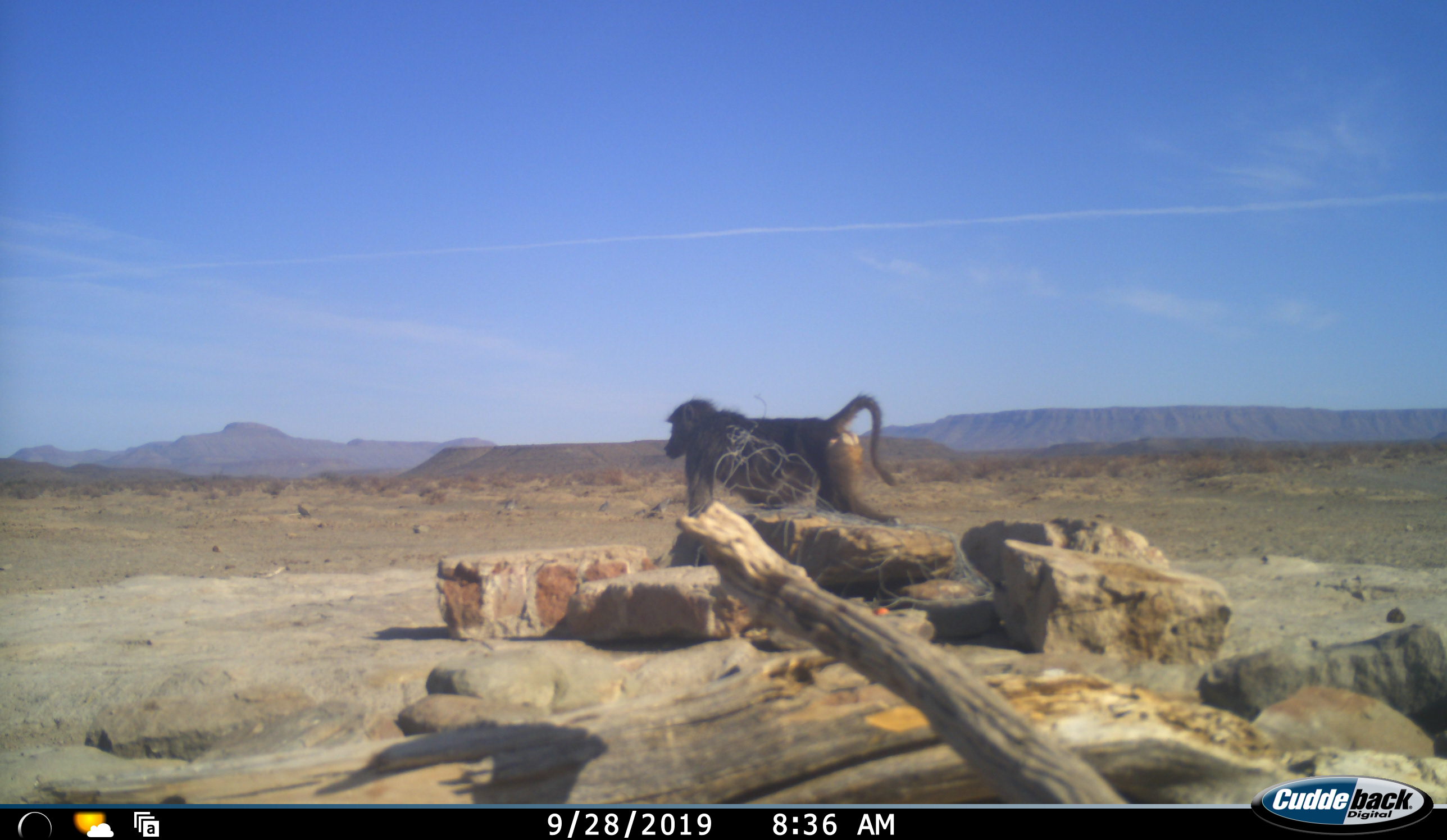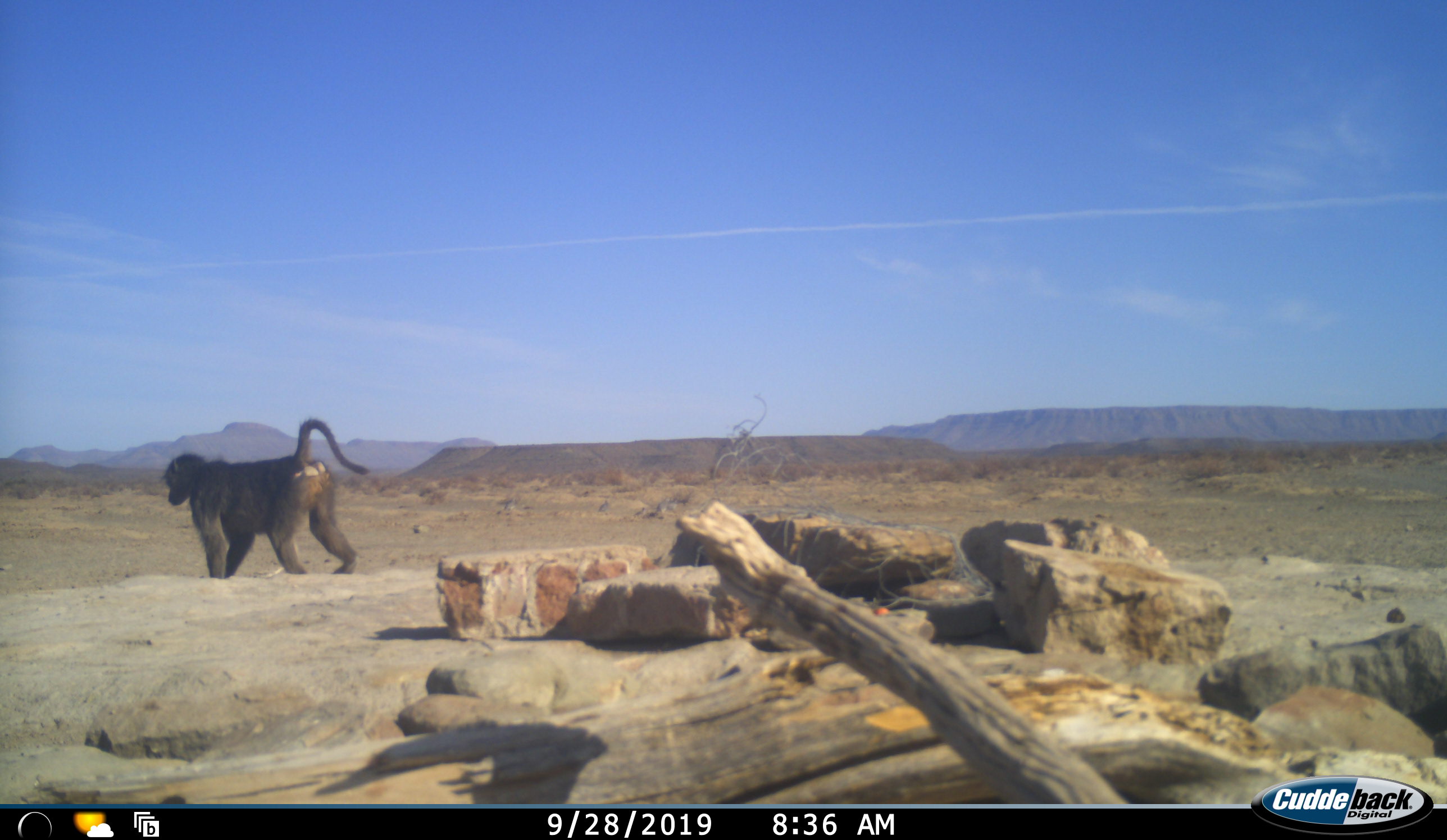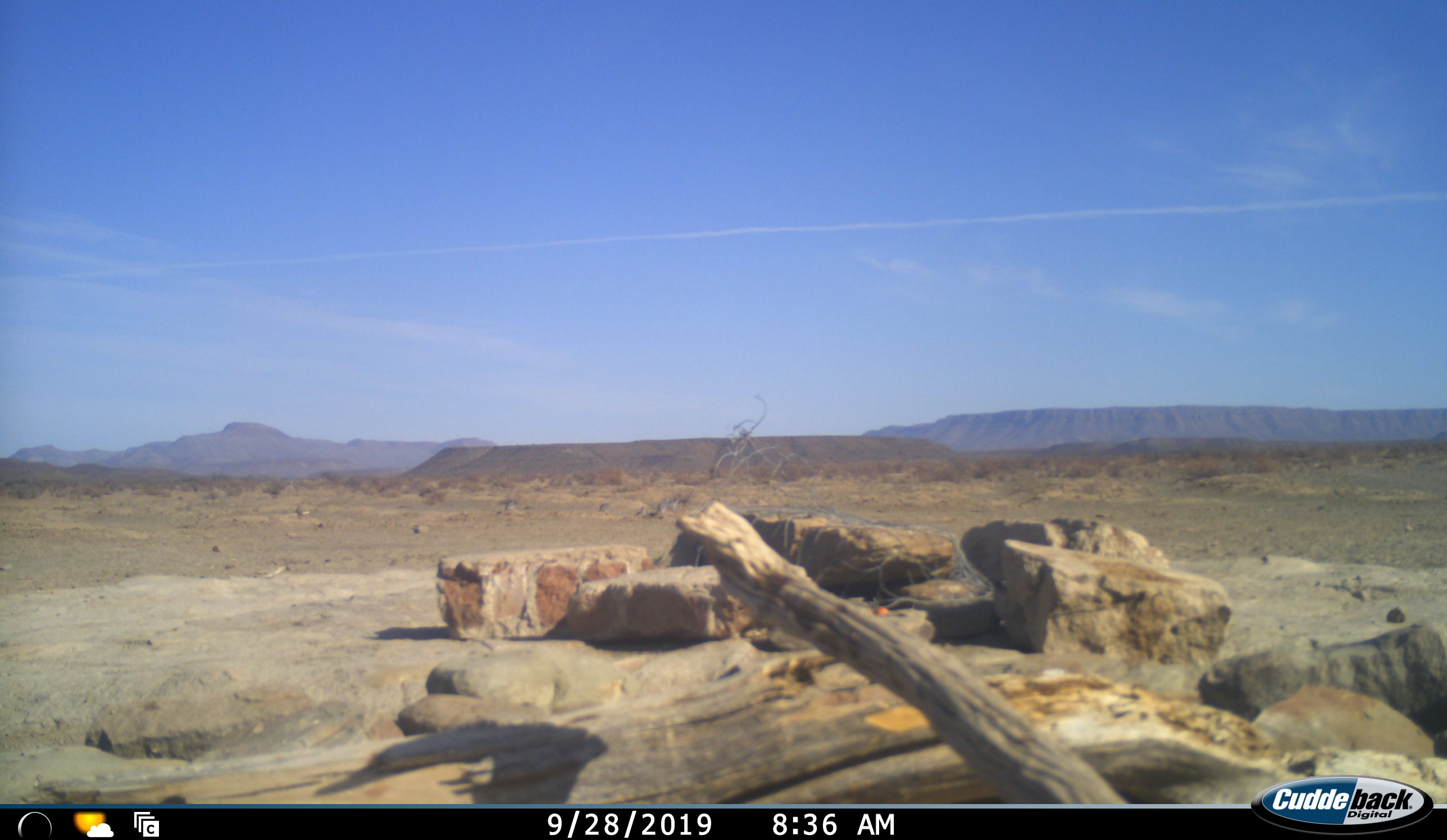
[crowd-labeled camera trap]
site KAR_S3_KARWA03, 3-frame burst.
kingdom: Animalia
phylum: Chordata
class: Mammalia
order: Primates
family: Cercopithecidae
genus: Papio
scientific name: Papio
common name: baboon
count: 1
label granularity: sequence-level